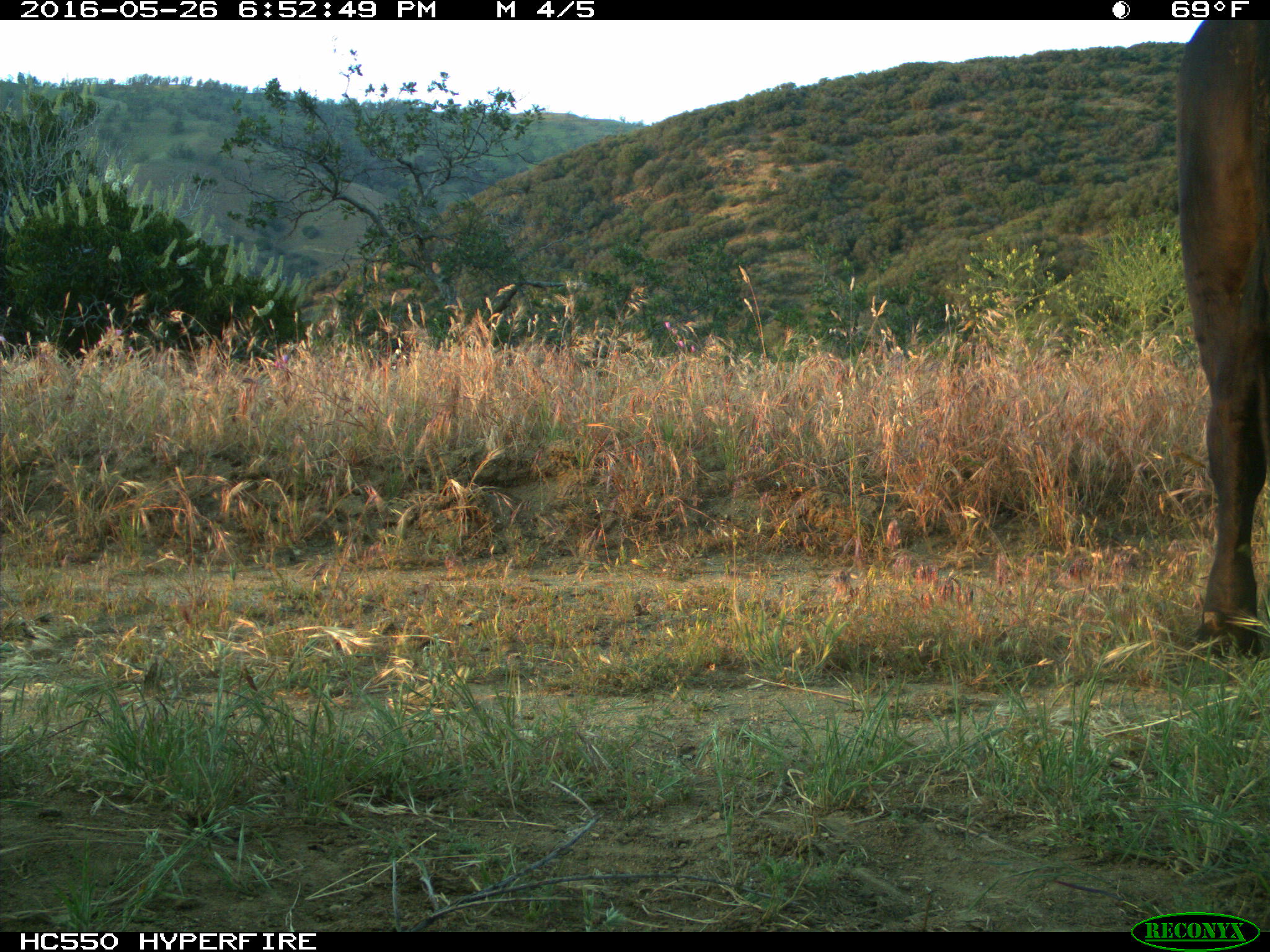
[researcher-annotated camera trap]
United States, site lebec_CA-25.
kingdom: Animalia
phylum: Chordata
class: Mammalia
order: Artiodactyla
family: Bovidae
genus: Bos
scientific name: Bos taurus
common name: domestic cow